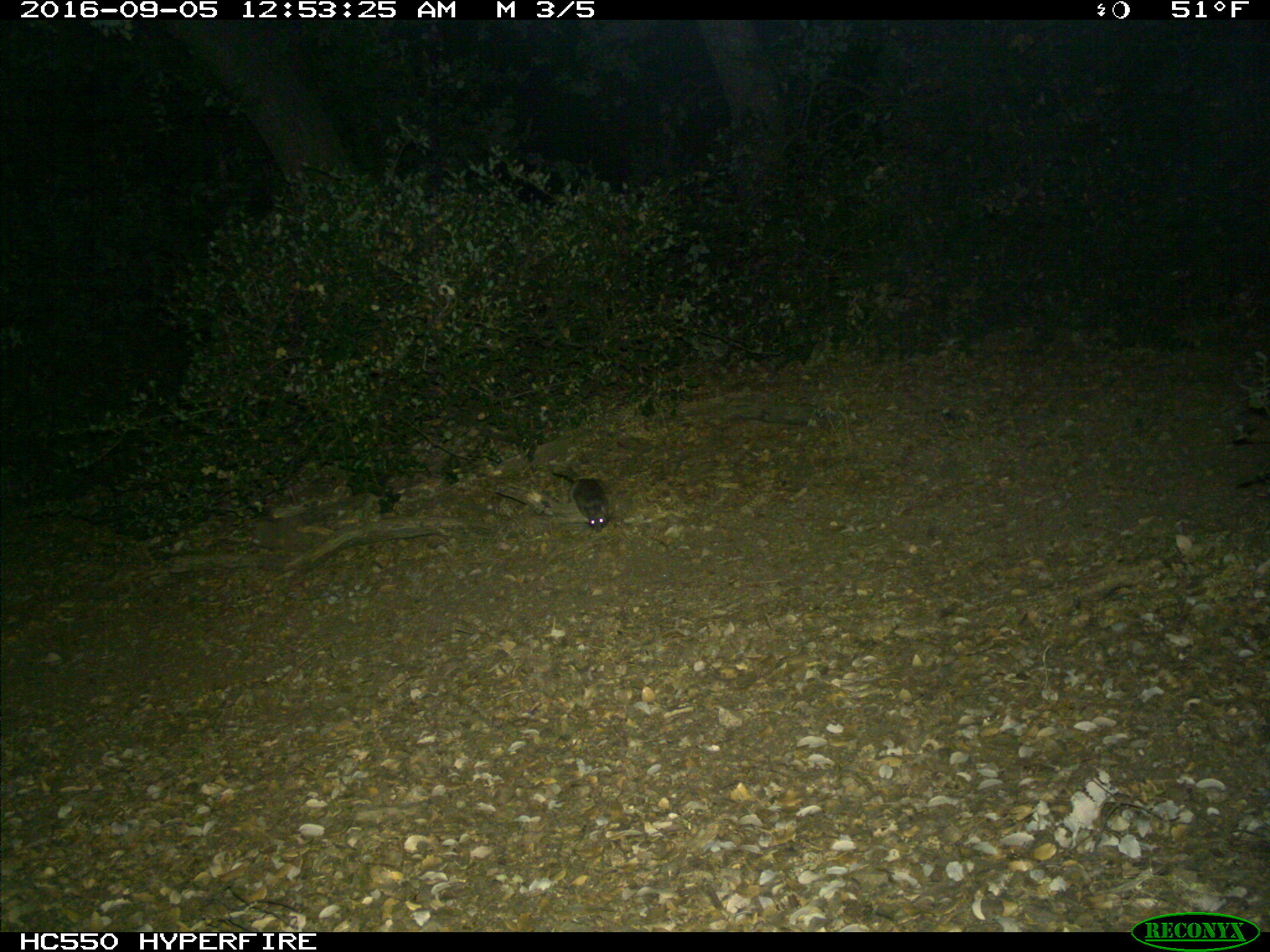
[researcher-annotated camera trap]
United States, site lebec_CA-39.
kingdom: Animalia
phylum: Chordata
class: Mammalia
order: Rodentia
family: Cricetidae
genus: Neotoma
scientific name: Neotoma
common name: pack rat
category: unidentified pack rat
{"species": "unidentified pack rat (pack rat) (Neotoma)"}